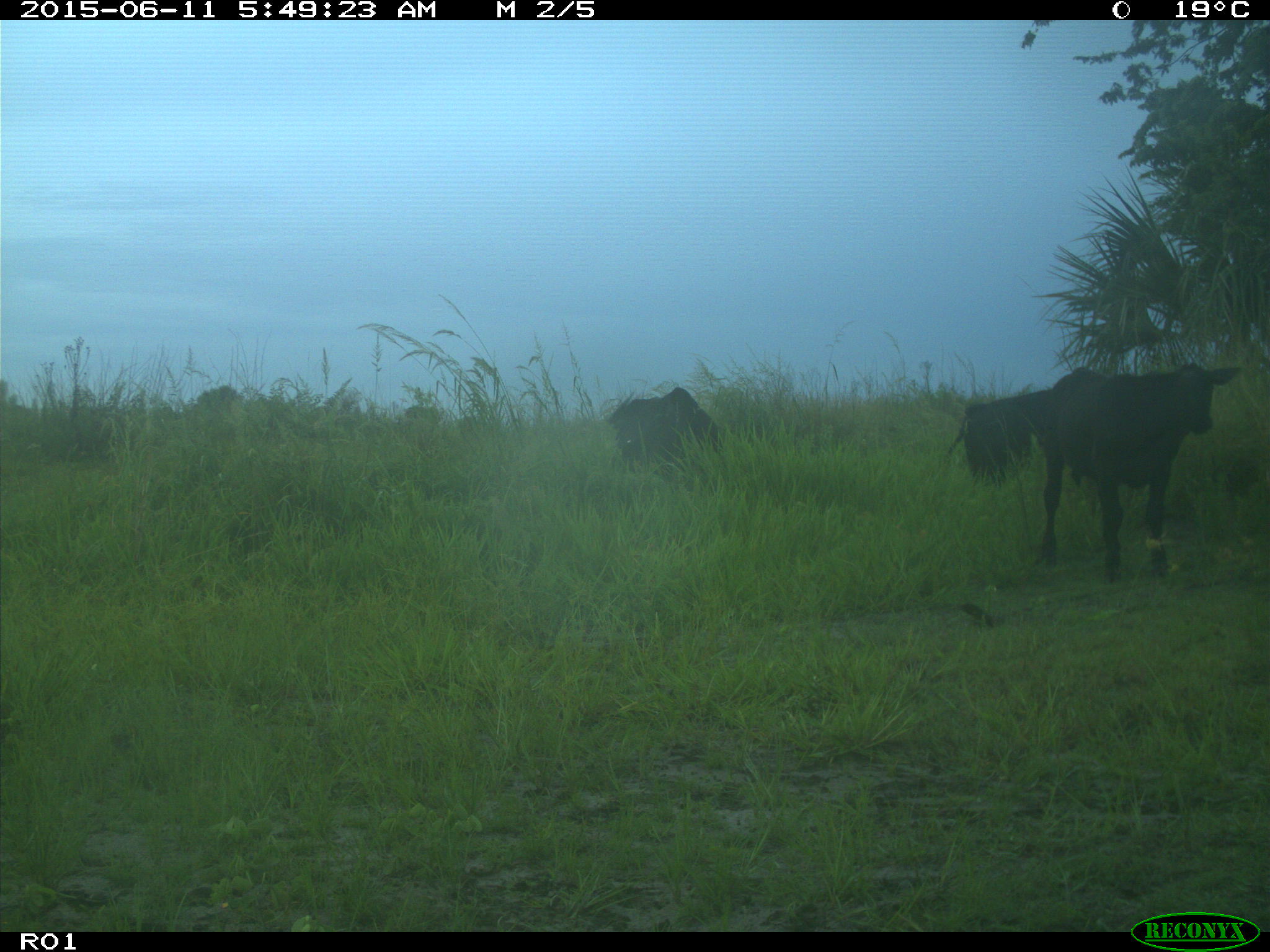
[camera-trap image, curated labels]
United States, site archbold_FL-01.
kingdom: Animalia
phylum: Chordata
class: Mammalia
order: Artiodactyla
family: Bovidae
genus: Bos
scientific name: Bos taurus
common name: domestic cow